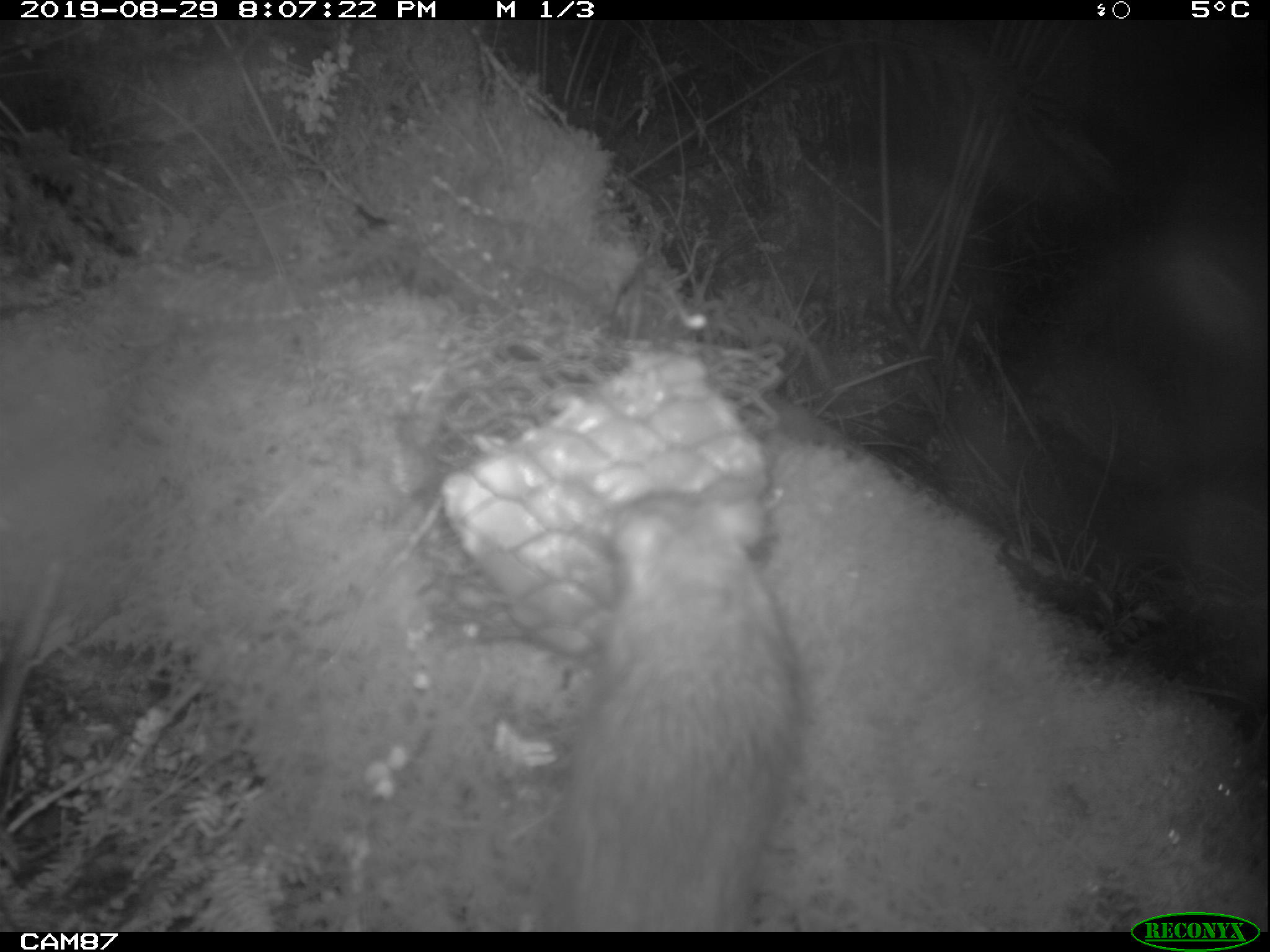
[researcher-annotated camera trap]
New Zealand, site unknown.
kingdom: Animalia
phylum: Chordata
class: Mammalia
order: Rodentia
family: Muridae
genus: Rattus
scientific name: Rattus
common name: rat